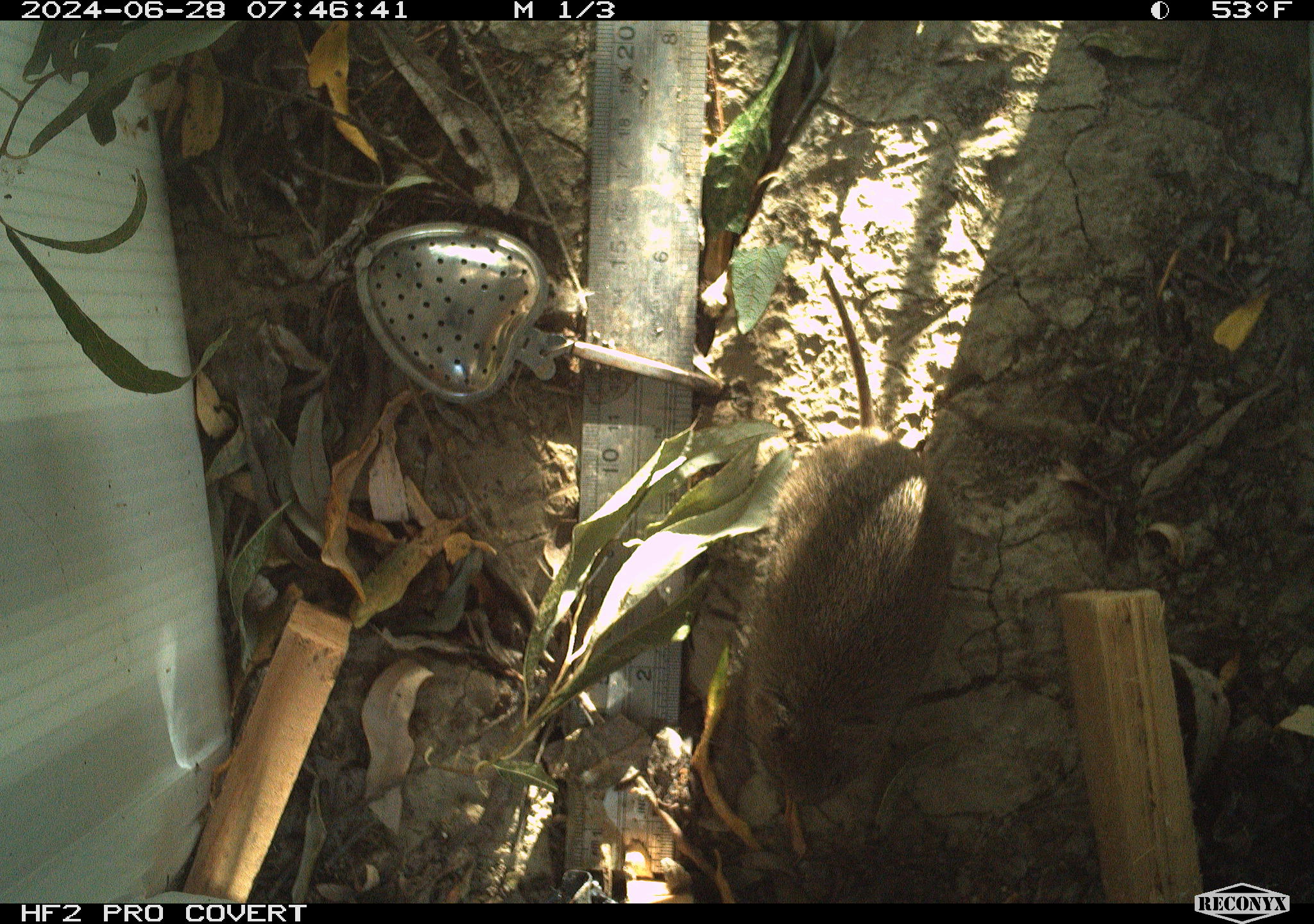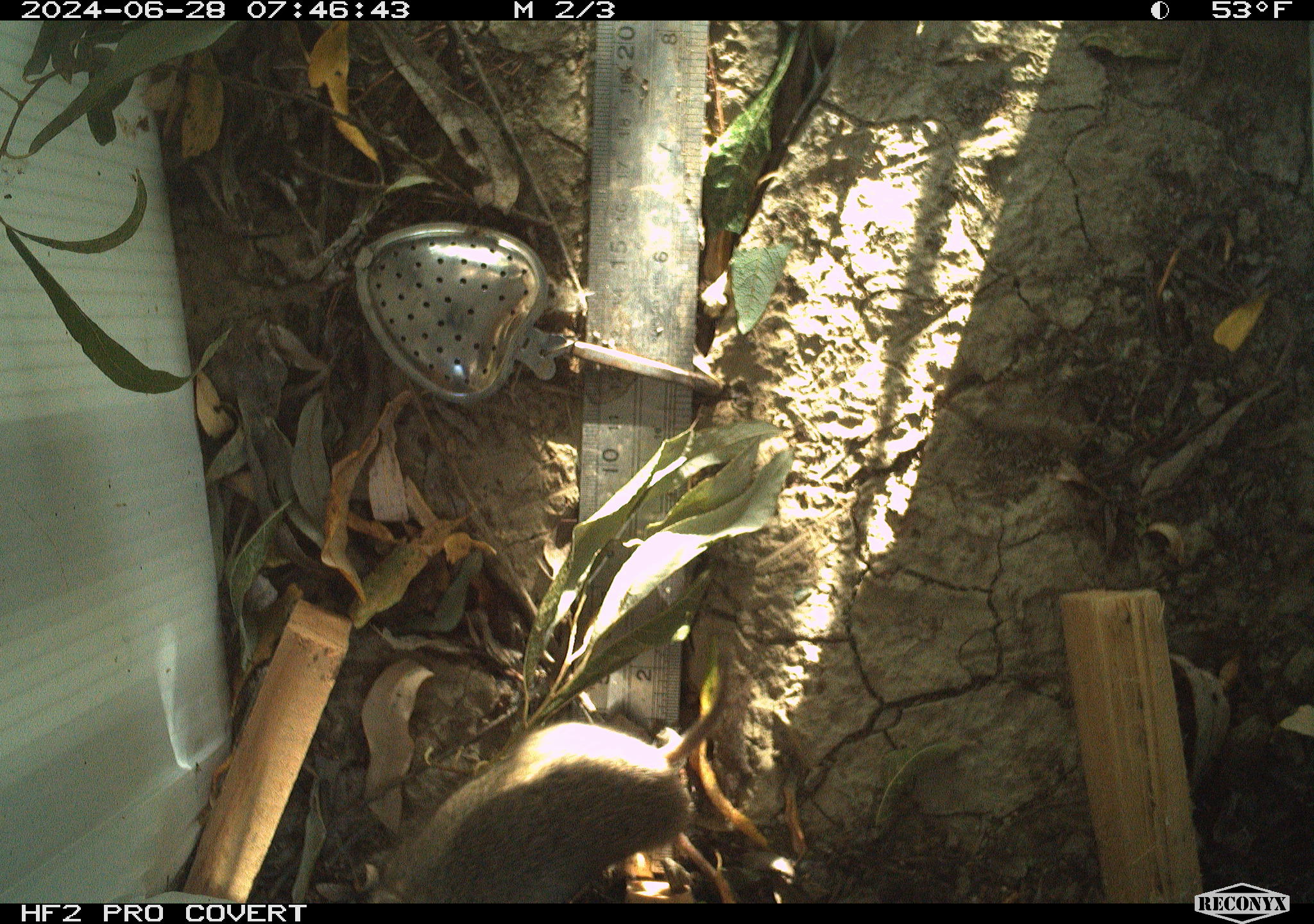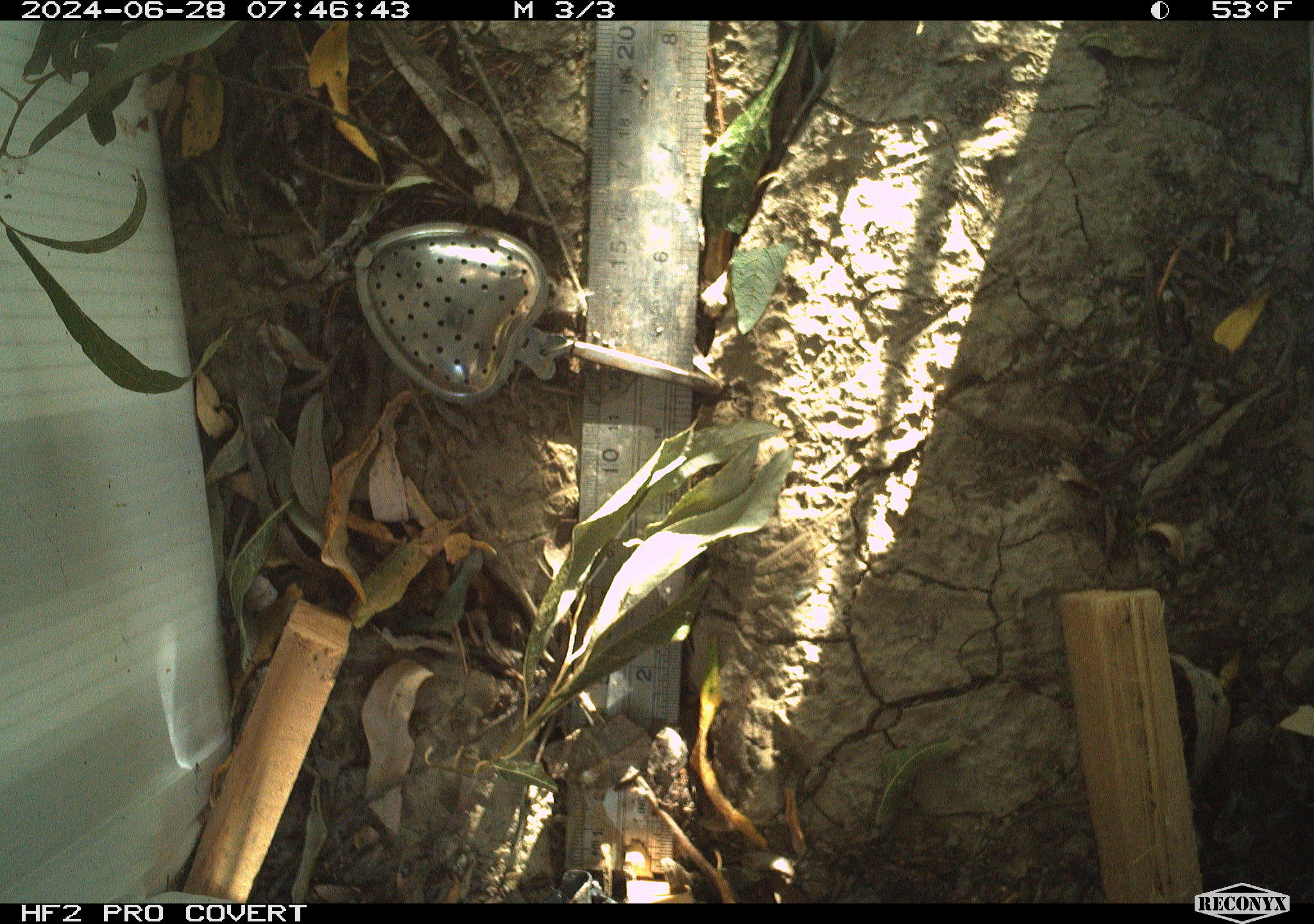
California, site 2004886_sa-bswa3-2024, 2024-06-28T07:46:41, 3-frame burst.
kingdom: Animalia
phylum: Chordata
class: Mammalia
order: Rodentia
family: Cricetidae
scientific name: Arvicolinae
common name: voles, lemmings, and muskrats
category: arvicolinae subfamily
Arvicolinae subfamily (voles, lemmings, and muskrats) (Arvicolinae).